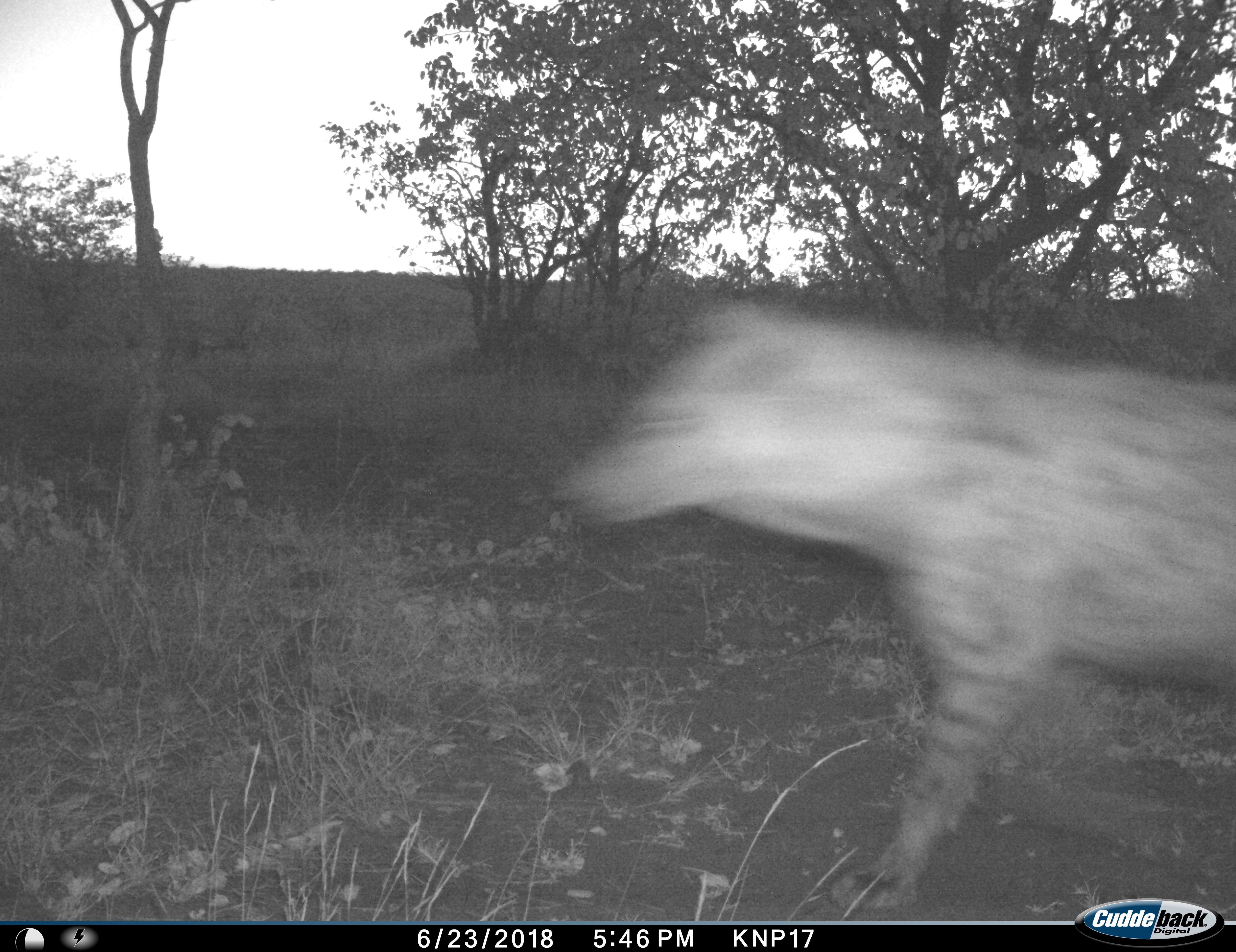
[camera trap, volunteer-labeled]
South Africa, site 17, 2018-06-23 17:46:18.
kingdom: Animalia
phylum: Chordata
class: Mammalia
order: Carnivora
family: Hyaenidae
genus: Crocuta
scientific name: Crocuta crocuta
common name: spotted hyena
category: hyenaspotted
Hyenaspotted (spotted hyena) (Crocuta crocuta), count 1. Behavior (volunteer vote fractions): standing 0%, resting 0%, moving 100%, interacting 0%. Young present (vote fraction): 0%. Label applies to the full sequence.